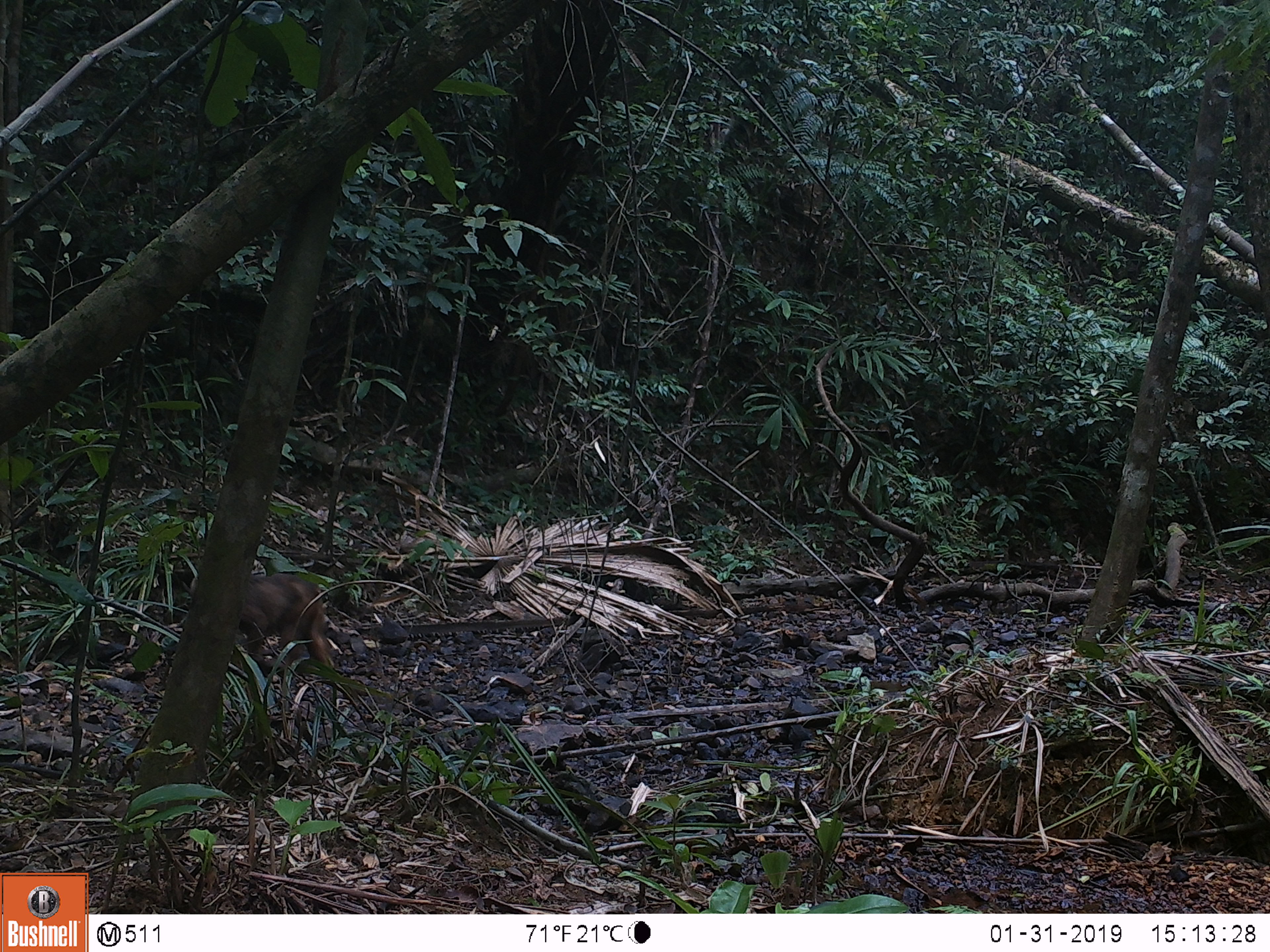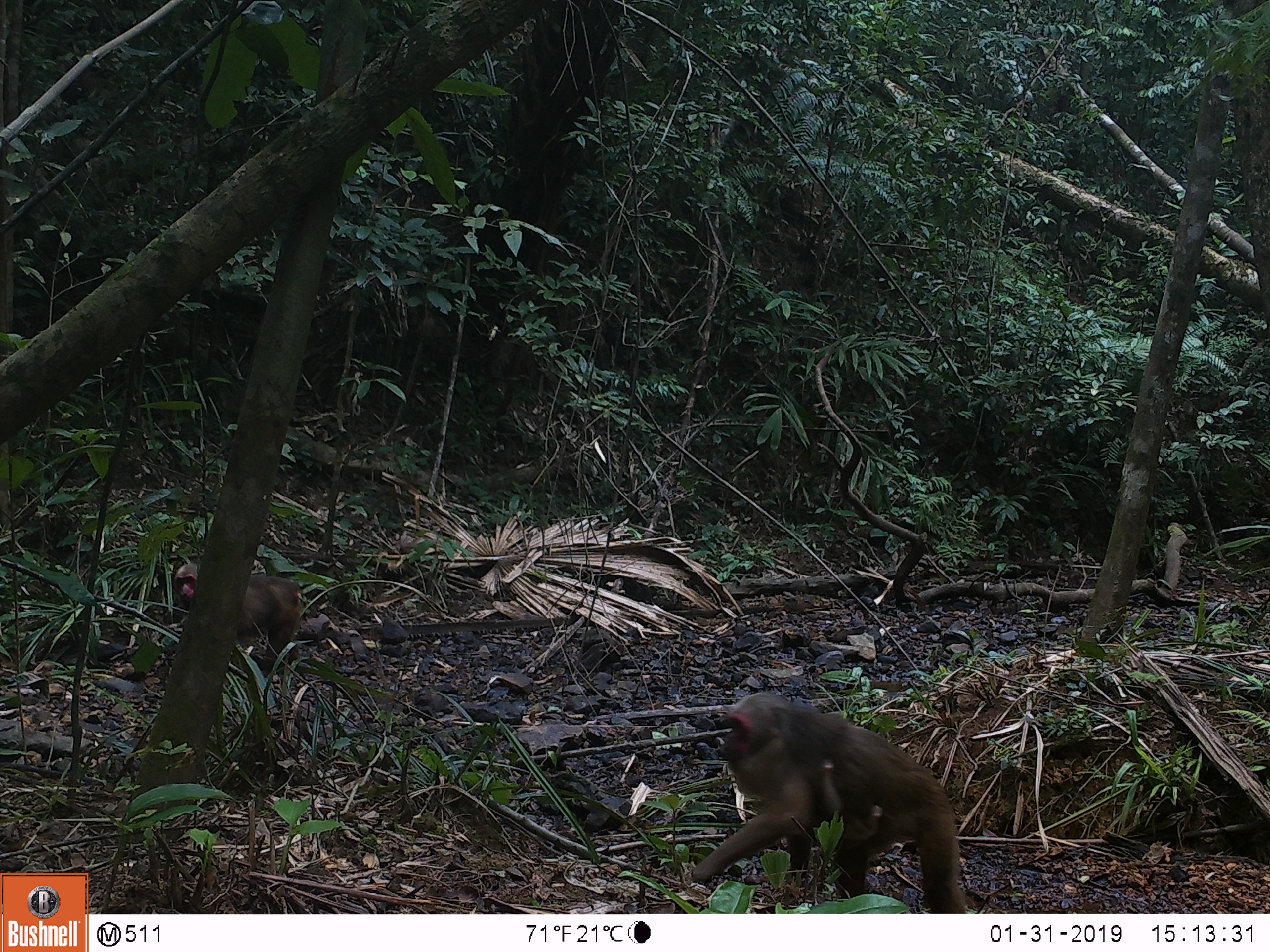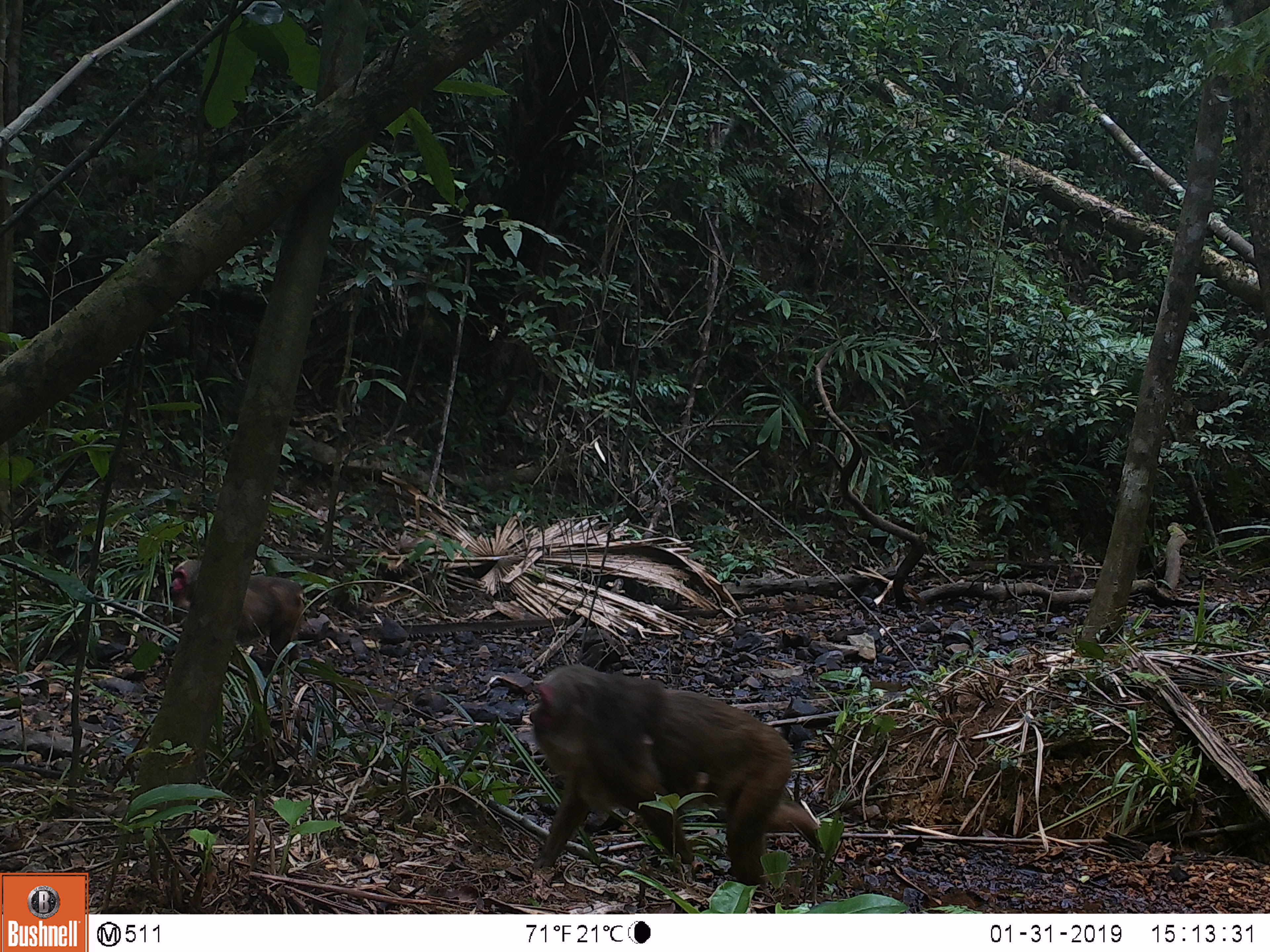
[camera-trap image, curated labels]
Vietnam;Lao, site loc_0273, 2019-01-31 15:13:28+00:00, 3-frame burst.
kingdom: Animalia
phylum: Chordata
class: Mammalia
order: Primates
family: Cercopithecidae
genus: Macaca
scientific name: Macaca arctoides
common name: stump-tailed macaque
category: stump tailed macaque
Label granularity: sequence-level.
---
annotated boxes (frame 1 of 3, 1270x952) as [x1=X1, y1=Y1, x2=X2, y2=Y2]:
stump tailed macaque: [x1=188, y1=571, x2=332, y2=671]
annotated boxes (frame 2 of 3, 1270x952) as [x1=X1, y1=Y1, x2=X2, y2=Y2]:
stump tailed macaque: [x1=685, y1=689, x2=966, y2=912]; [x1=171, y1=561, x2=303, y2=677]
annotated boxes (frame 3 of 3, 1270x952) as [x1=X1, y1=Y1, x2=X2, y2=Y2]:
stump tailed macaque: [x1=529, y1=662, x2=833, y2=913]; [x1=169, y1=558, x2=306, y2=679]